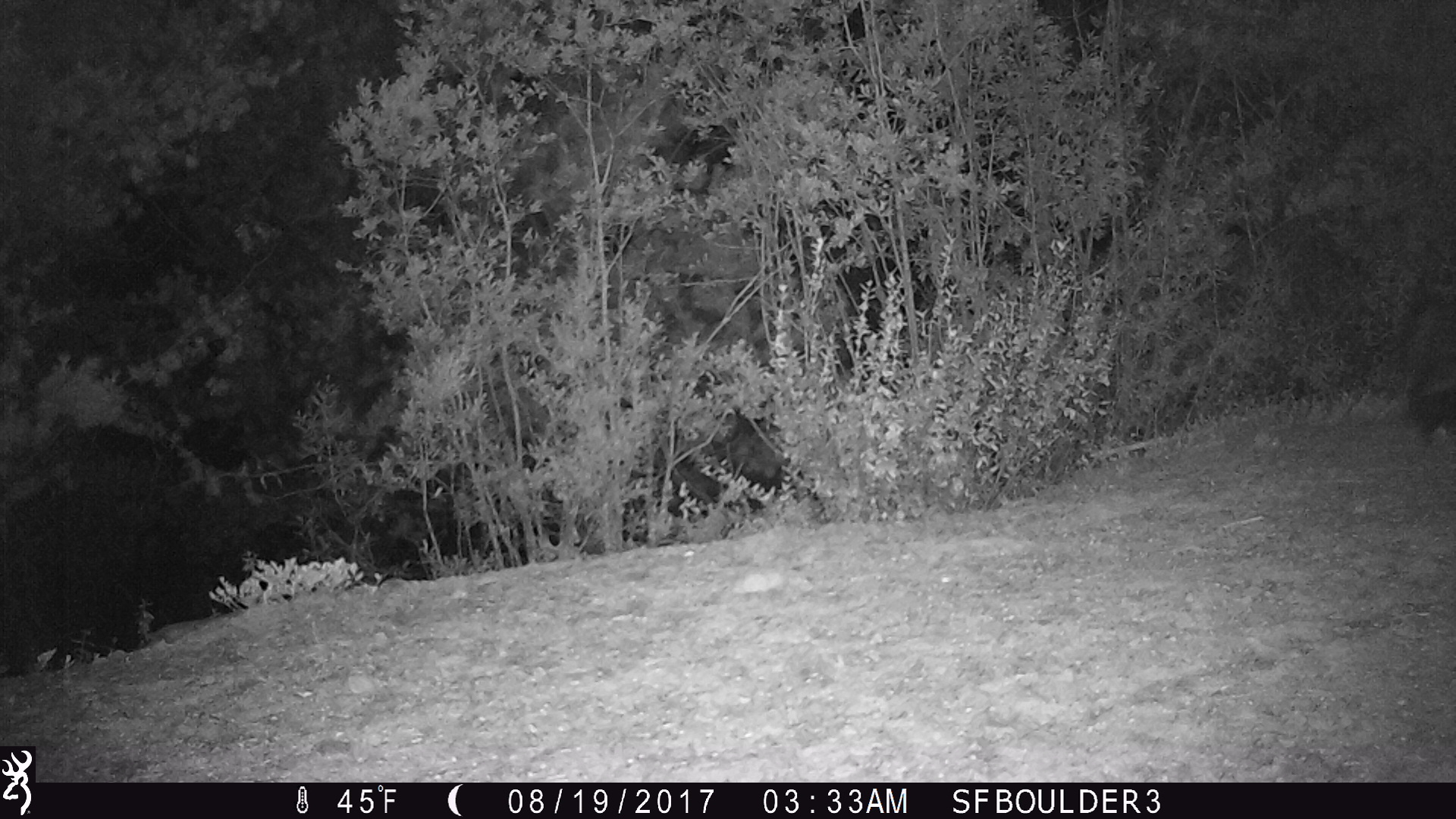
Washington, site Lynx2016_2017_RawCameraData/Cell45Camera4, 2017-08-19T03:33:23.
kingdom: Animalia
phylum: Chordata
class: Mammalia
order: Carnivora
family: Mephitidae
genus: Mephitis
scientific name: Mephitis mephitis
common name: striped skunk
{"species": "Mephitis mephitis (striped skunk)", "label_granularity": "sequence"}